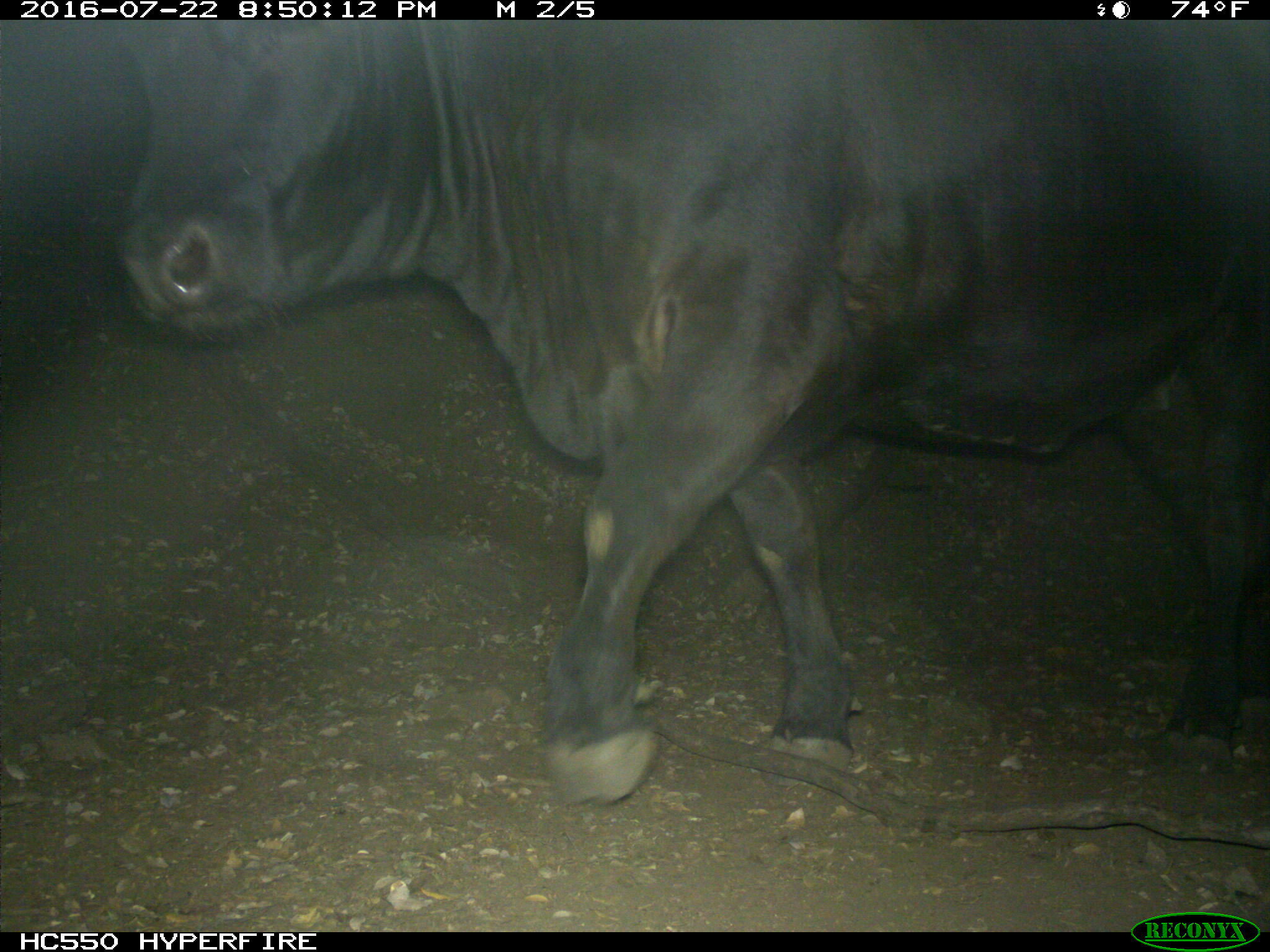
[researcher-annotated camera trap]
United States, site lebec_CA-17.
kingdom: Animalia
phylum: Chordata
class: Mammalia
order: Artiodactyla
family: Bovidae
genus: Bos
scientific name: Bos taurus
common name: domestic cow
Bos taurus (domestic cow).